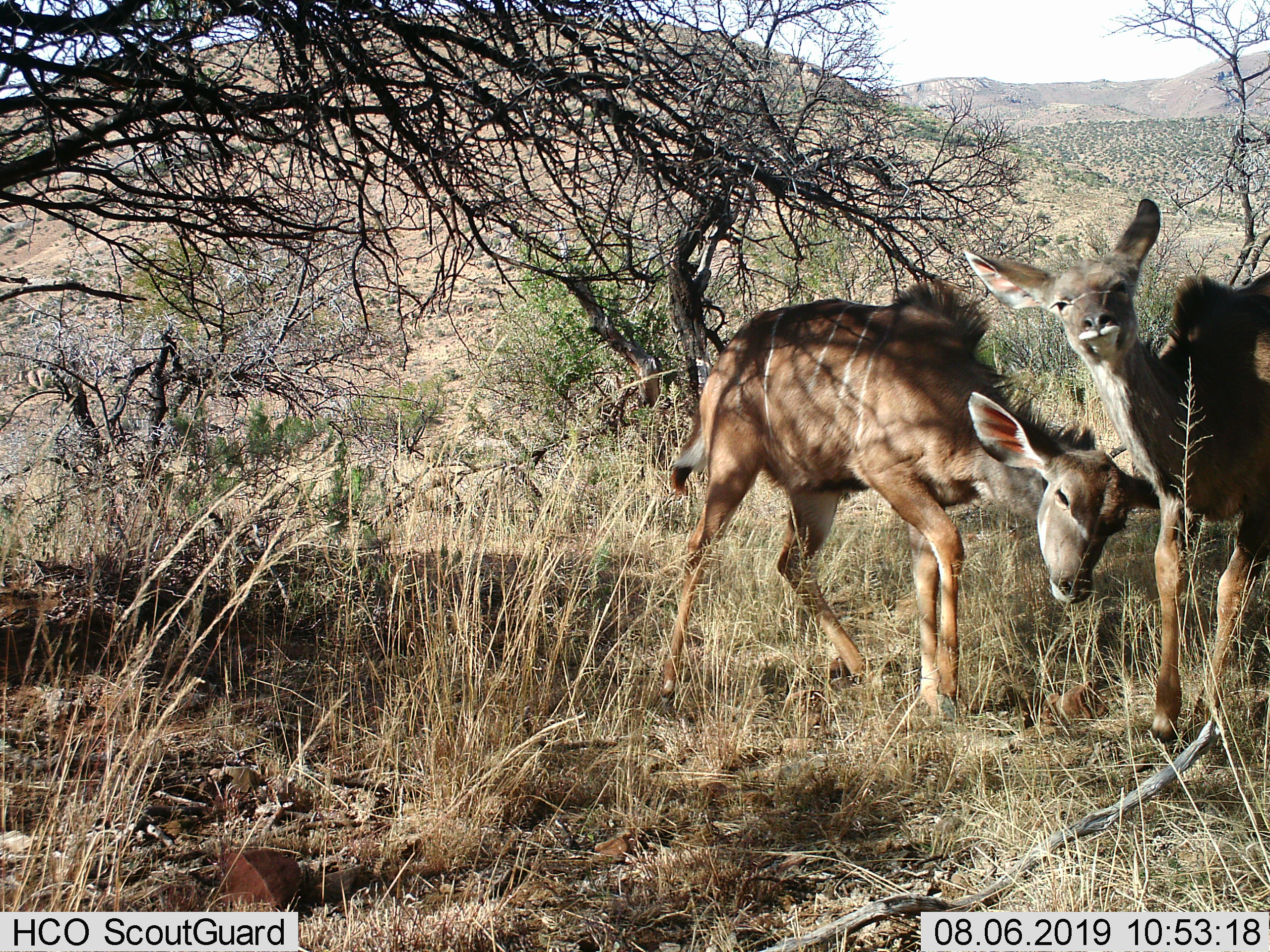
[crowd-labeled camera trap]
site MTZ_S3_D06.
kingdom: Animalia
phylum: Chordata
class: Mammalia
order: Artiodactyla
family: Bovidae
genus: Tragelaphus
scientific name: Tragelaphus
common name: kudu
Kudu (Tragelaphus), count 2. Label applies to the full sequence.